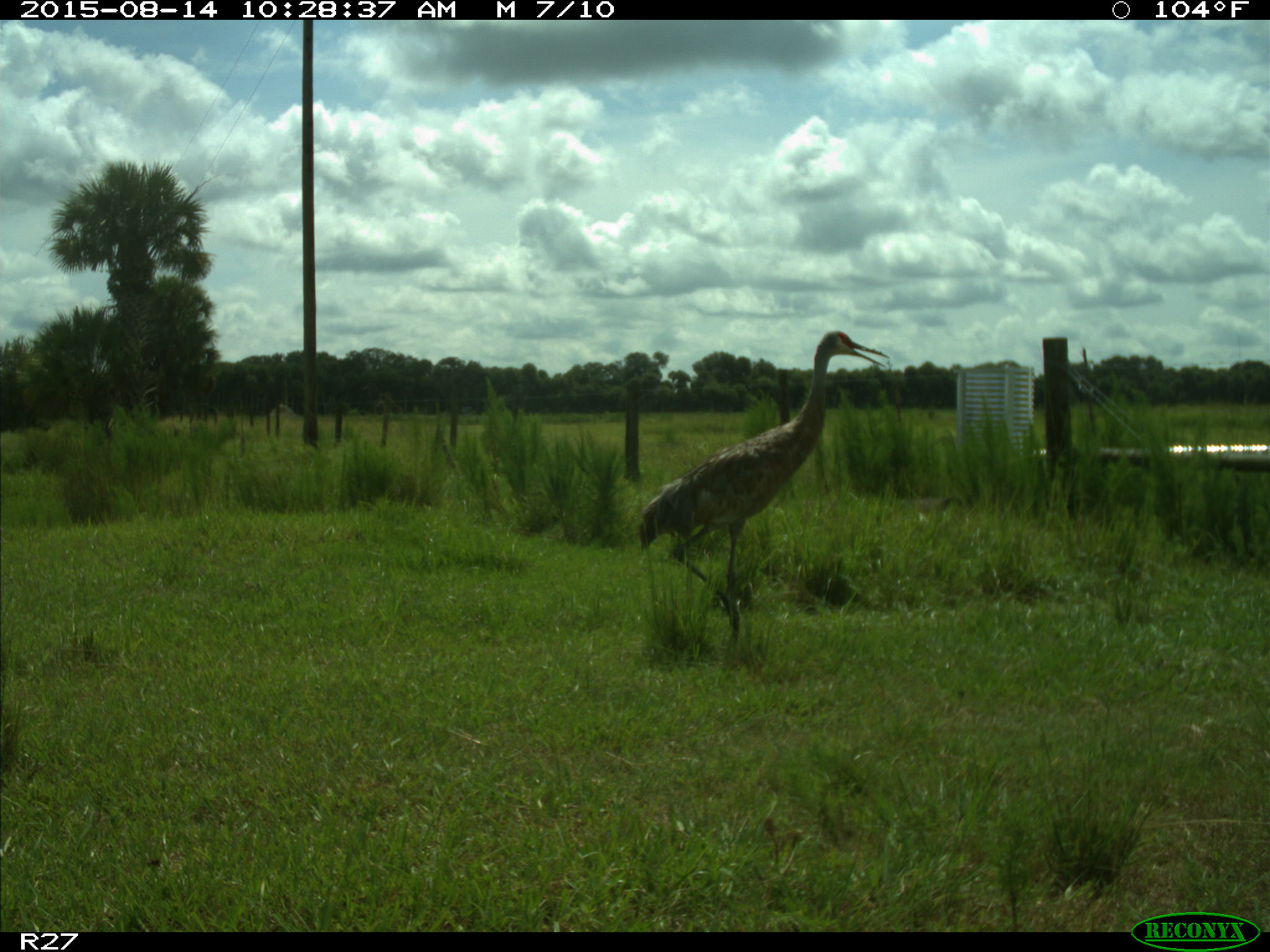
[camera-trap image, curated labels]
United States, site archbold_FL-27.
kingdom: Animalia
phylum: Chordata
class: Aves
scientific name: Aves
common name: birds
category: unidentified bird